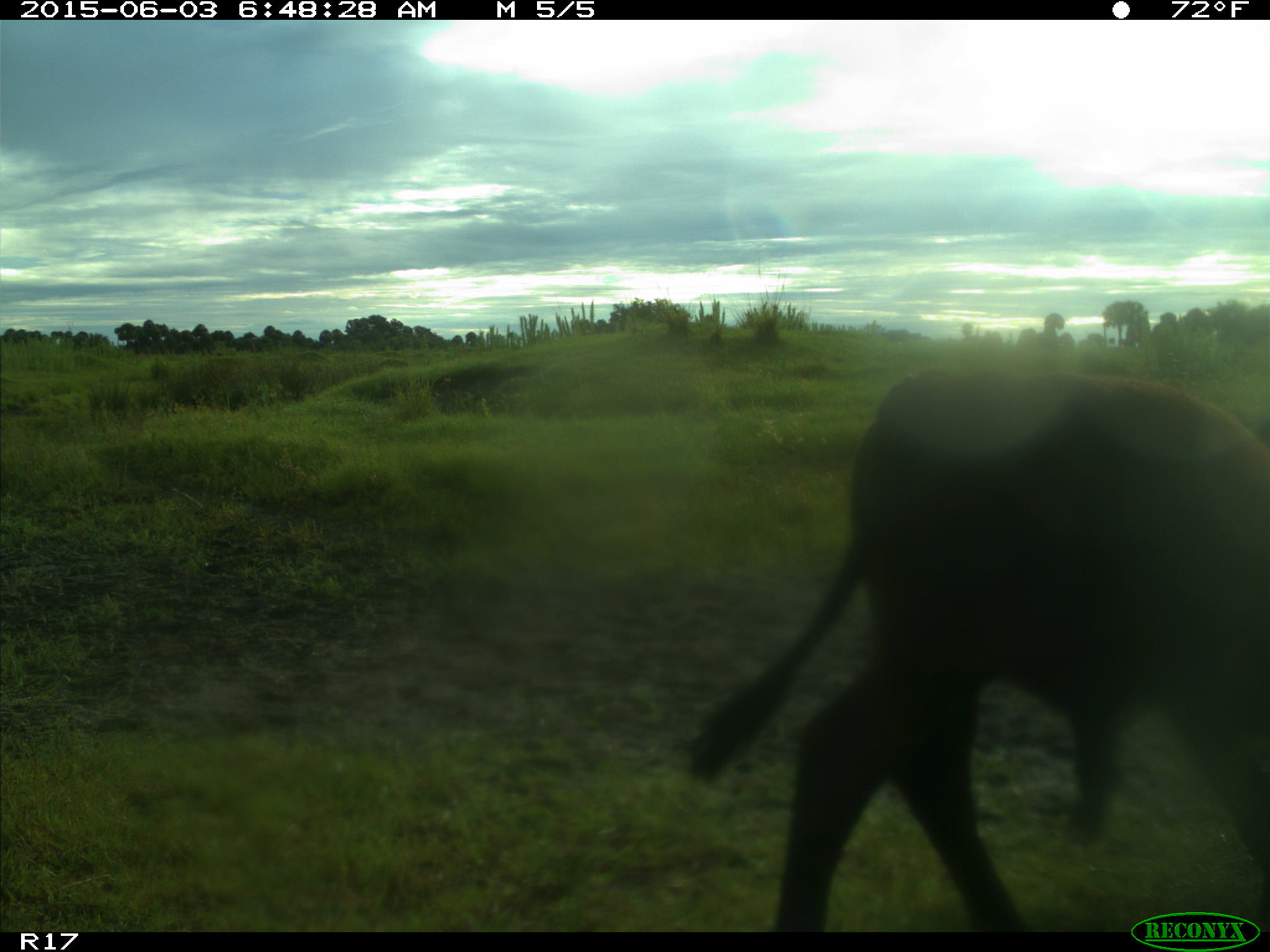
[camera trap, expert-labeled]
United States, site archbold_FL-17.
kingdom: Animalia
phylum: Chordata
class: Mammalia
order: Artiodactyla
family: Bovidae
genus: Bos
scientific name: Bos taurus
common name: domestic cow